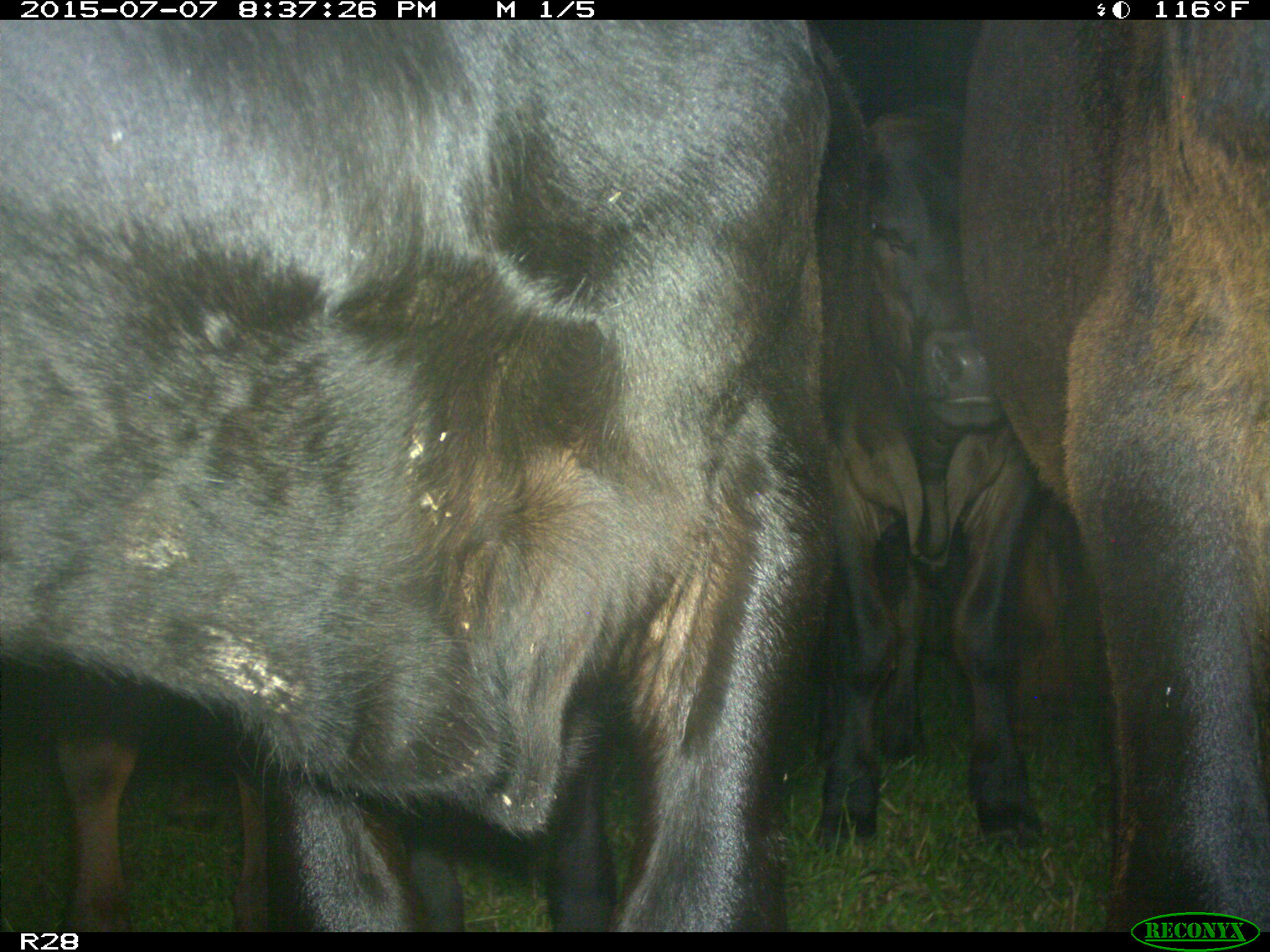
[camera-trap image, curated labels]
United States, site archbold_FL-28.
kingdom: Animalia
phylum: Chordata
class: Mammalia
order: Artiodactyla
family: Bovidae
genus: Bos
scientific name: Bos taurus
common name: domestic cow